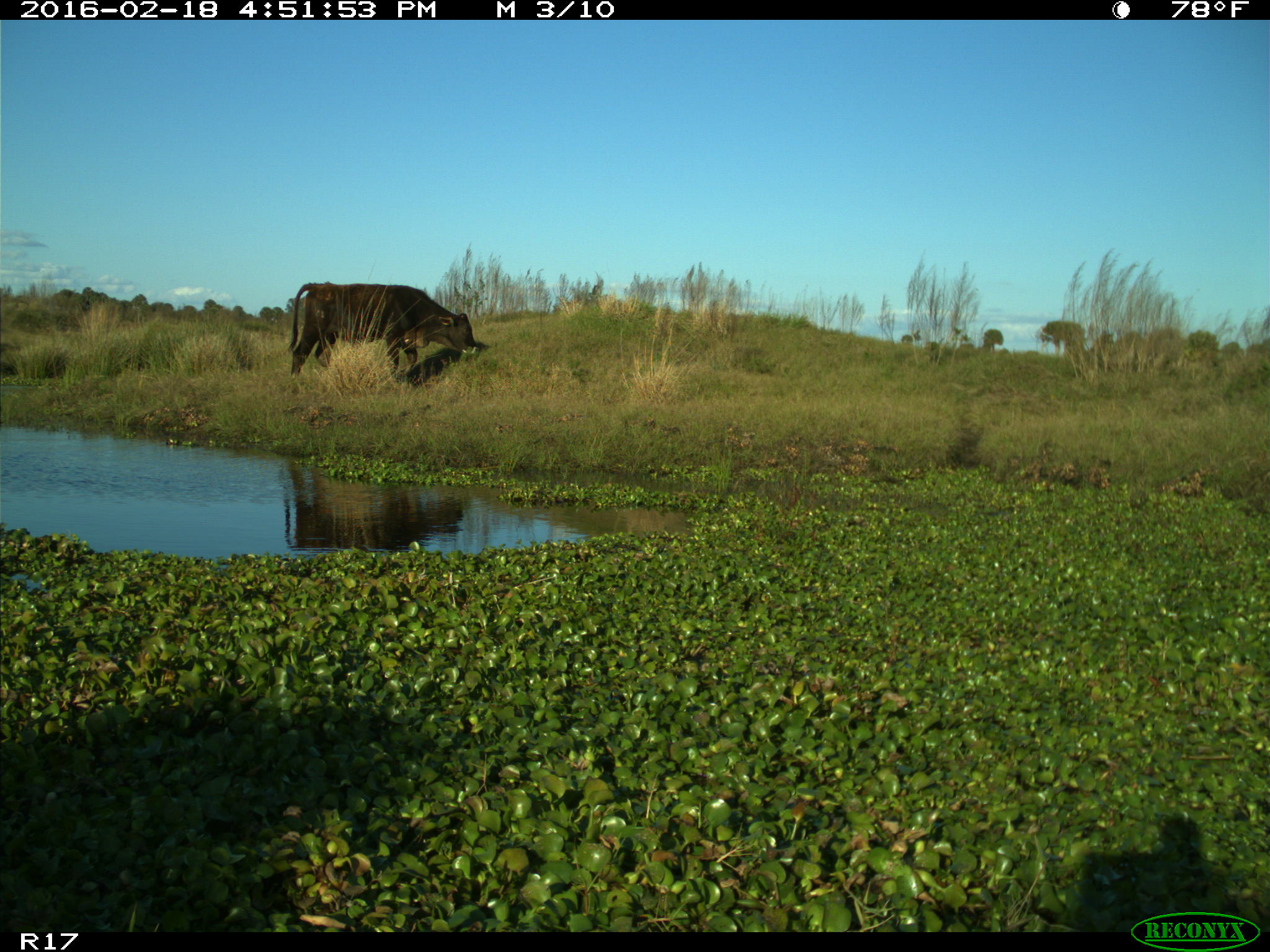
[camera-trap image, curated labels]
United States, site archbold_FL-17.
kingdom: Animalia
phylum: Chordata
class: Mammalia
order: Artiodactyla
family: Bovidae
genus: Bos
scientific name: Bos taurus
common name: domestic cow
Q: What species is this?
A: Bos taurus (domestic cow).